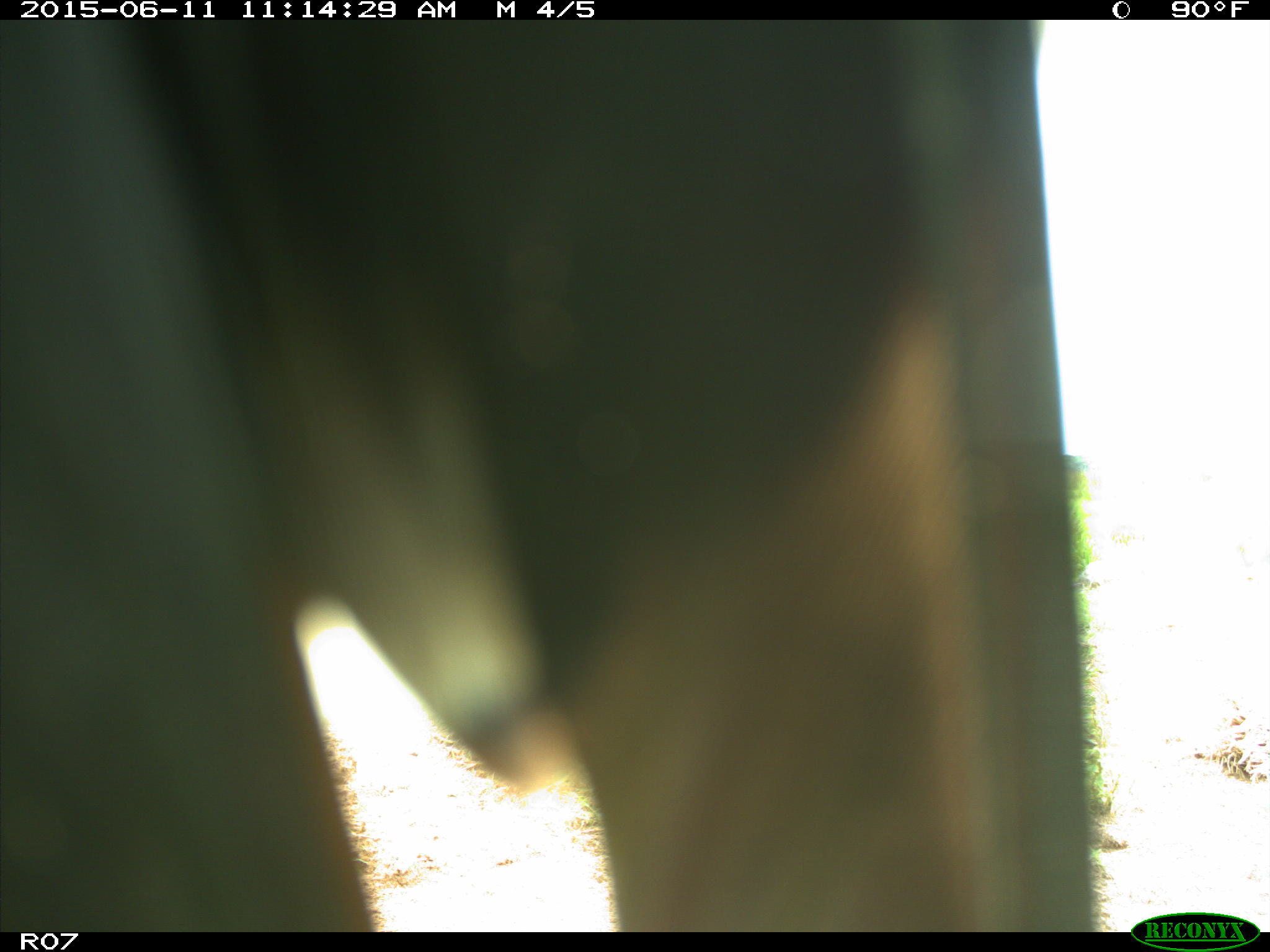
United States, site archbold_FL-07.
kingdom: Animalia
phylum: Chordata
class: Mammalia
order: Artiodactyla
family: Bovidae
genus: Bos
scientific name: Bos taurus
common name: domestic cow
Bos taurus (domestic cow).